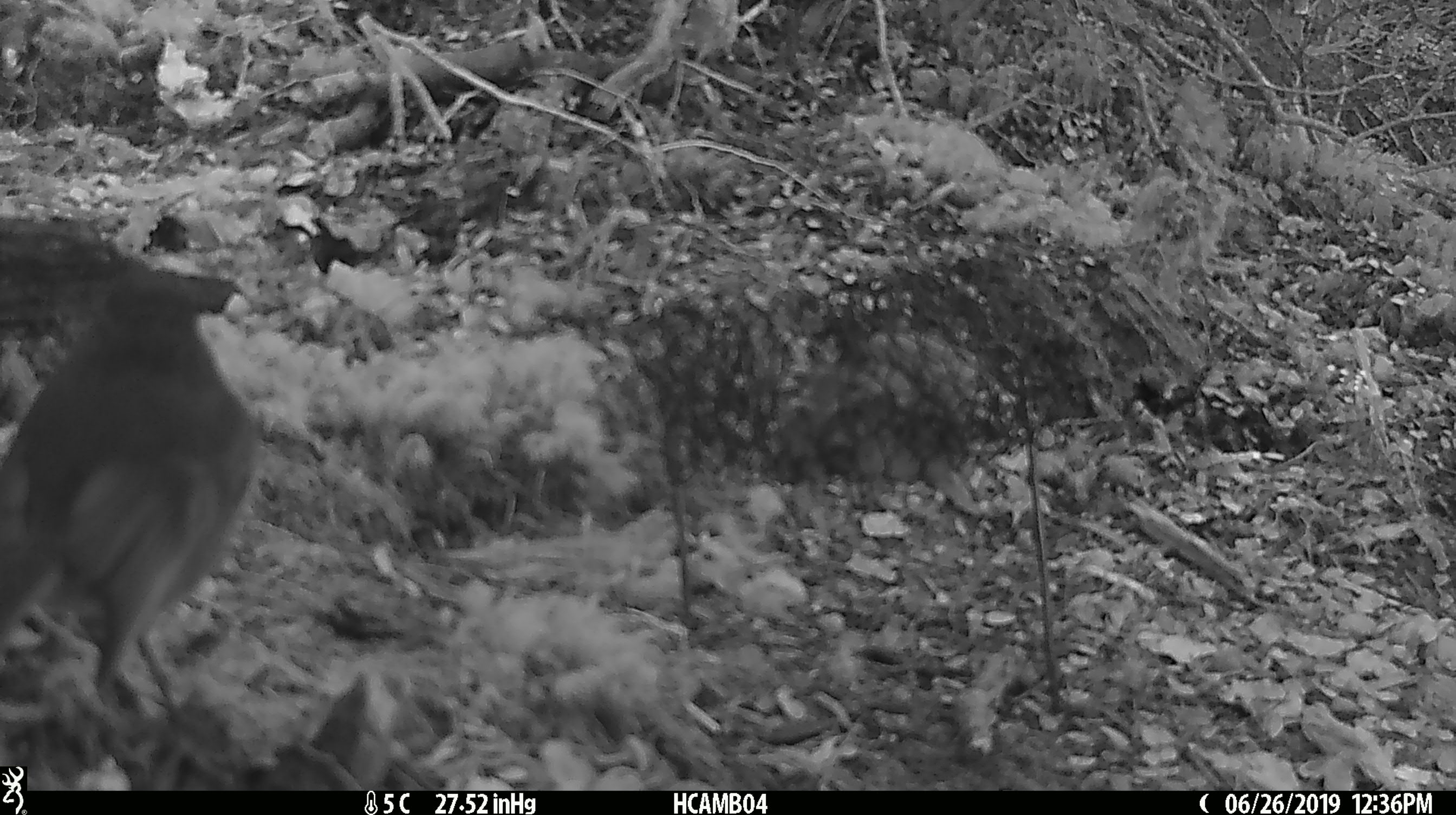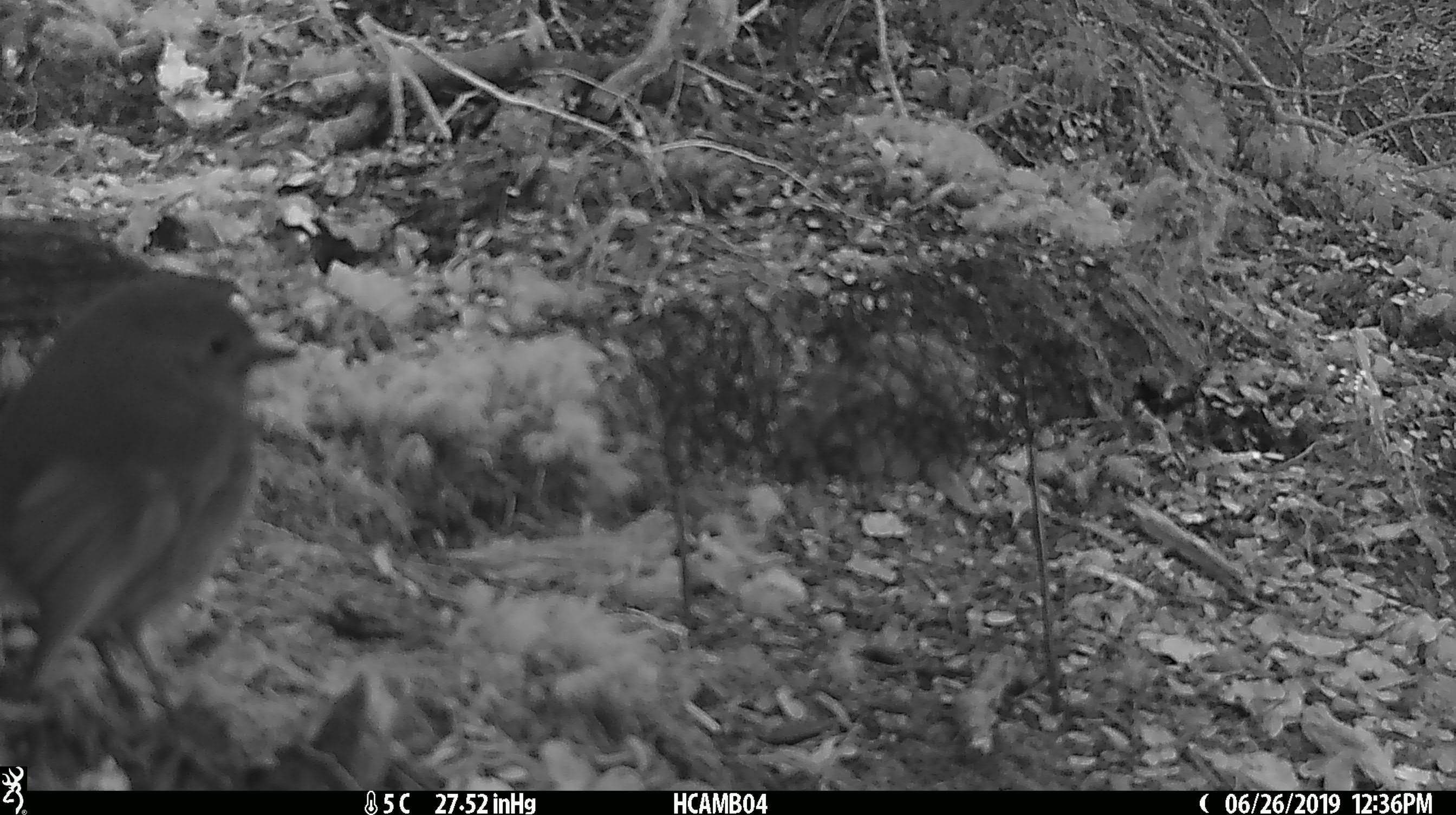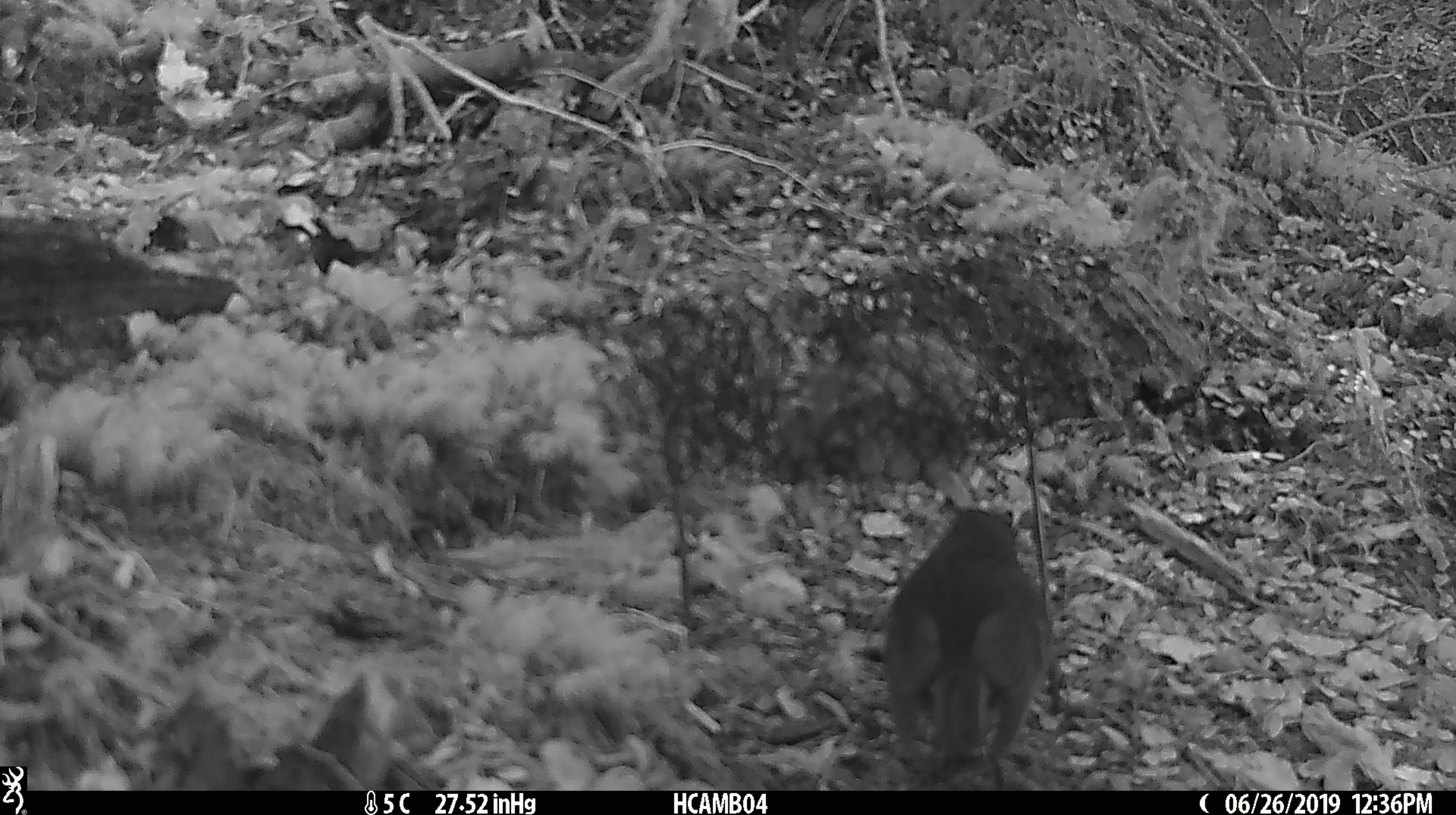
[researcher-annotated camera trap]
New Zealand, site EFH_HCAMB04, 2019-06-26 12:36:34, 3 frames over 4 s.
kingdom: Animalia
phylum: Chordata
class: Aves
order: Passeriformes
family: Petroicidae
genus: Petroica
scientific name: Petroica australis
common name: new zealand robin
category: robin